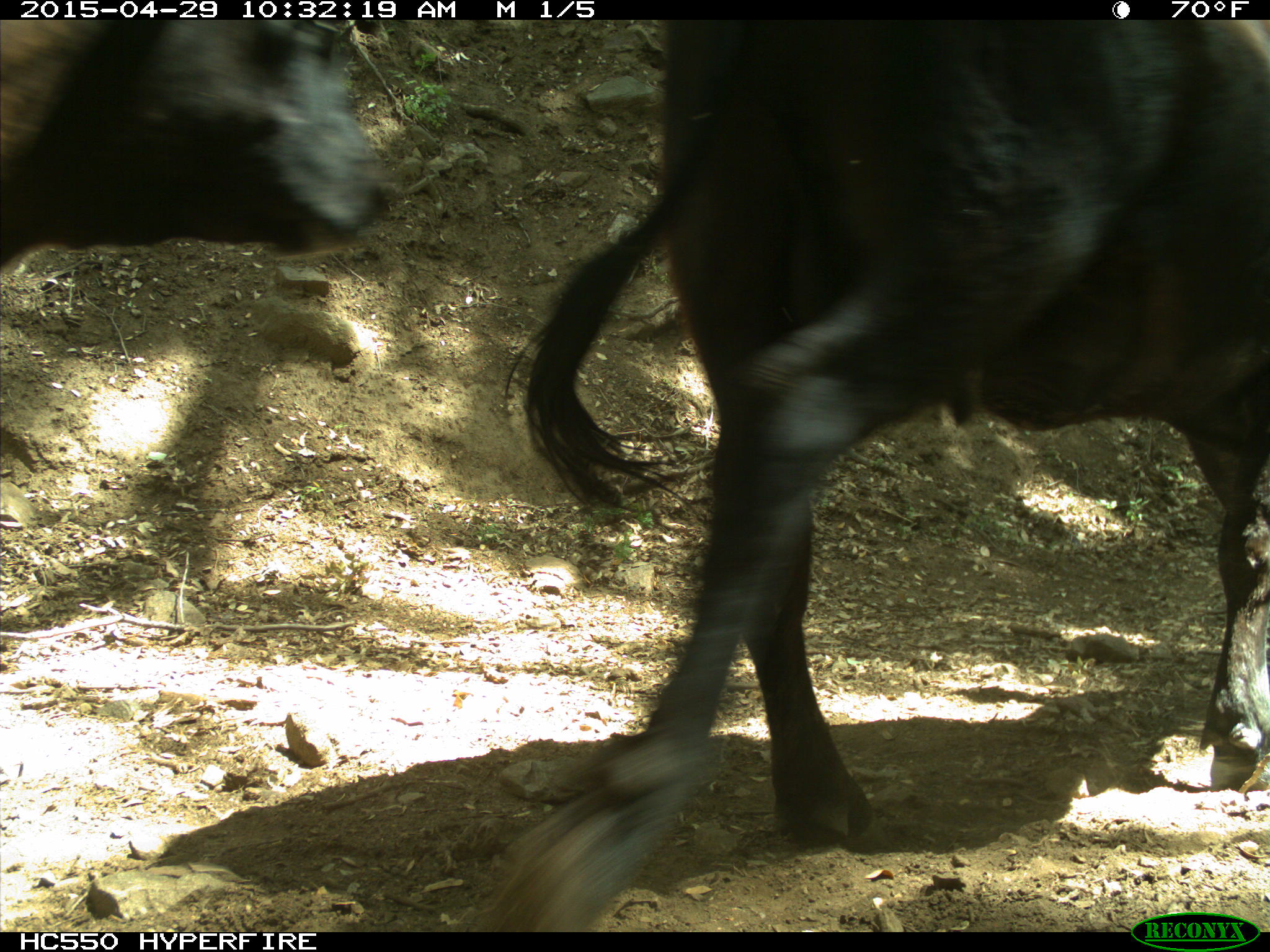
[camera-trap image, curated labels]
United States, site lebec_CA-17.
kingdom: Animalia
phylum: Chordata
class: Mammalia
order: Artiodactyla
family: Bovidae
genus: Bos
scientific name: Bos taurus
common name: domestic cow